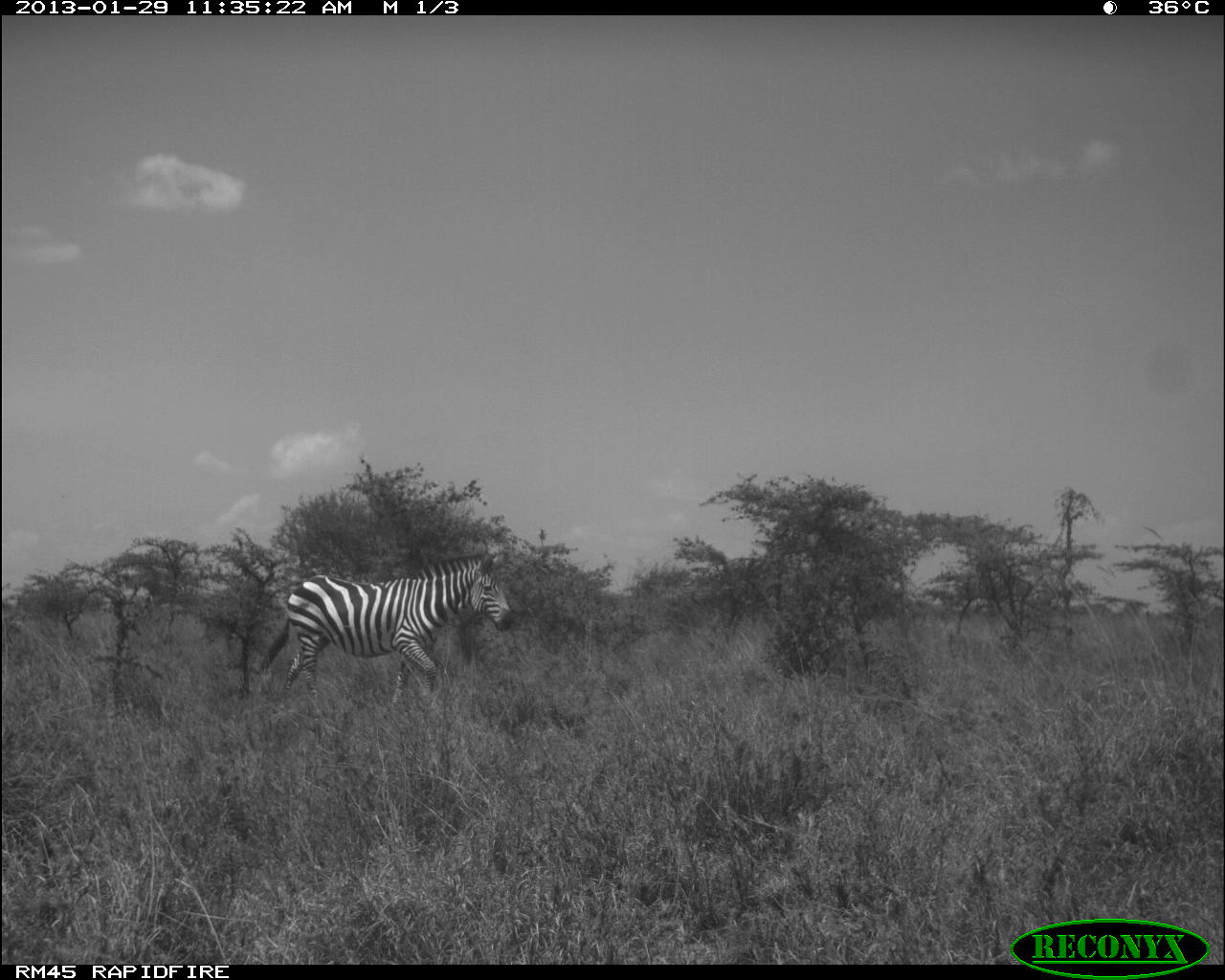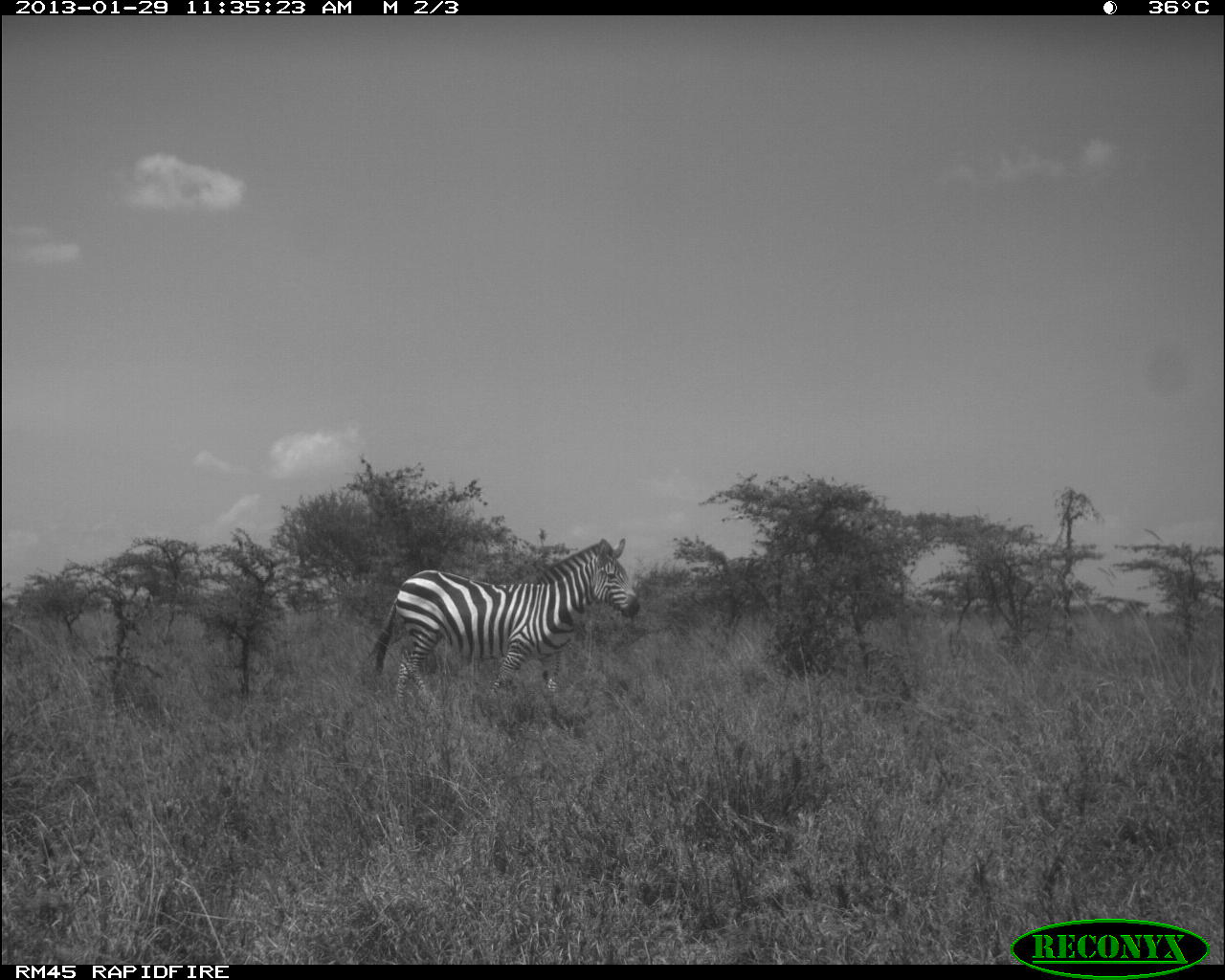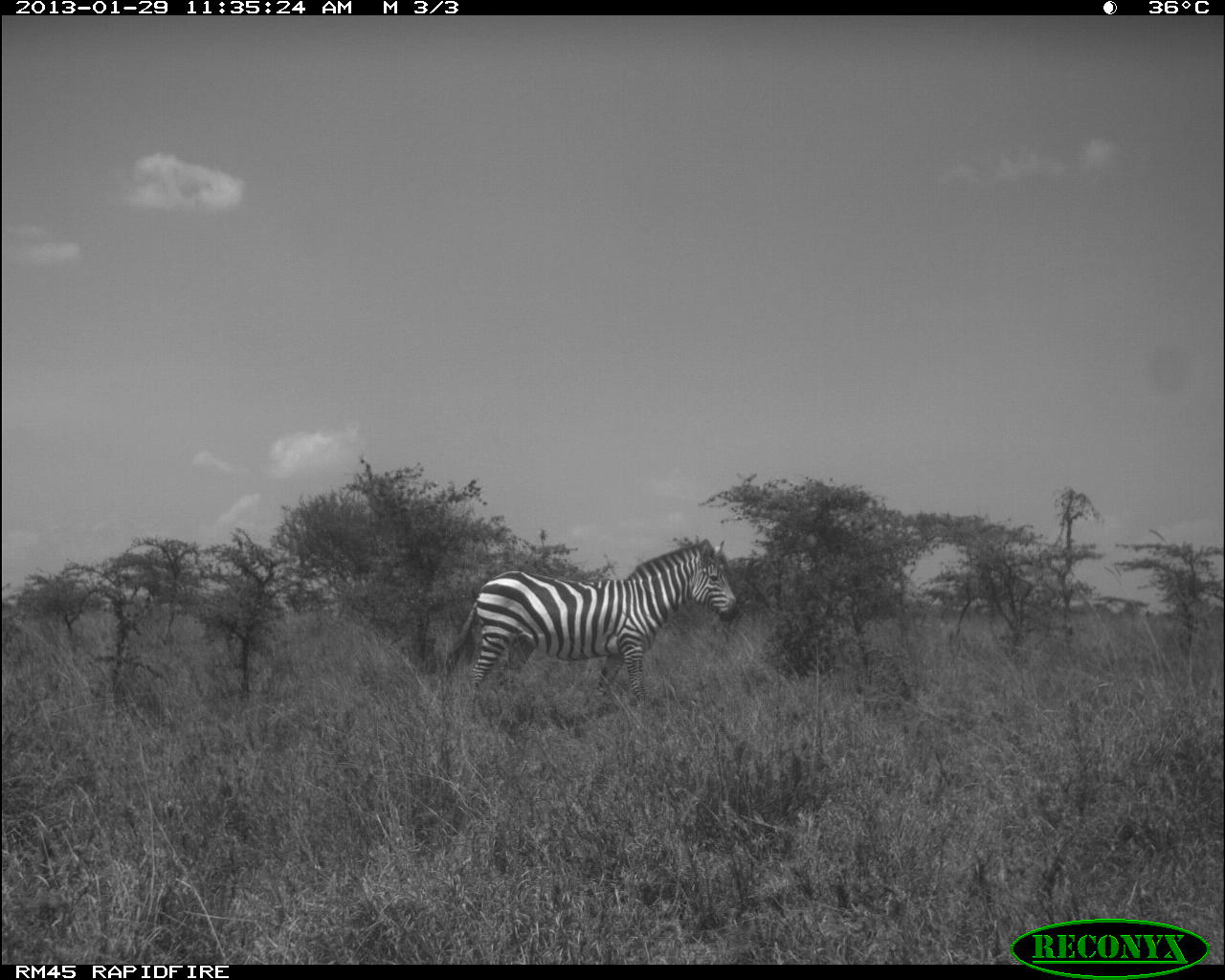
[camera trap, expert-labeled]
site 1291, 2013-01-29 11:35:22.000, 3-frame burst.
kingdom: Animalia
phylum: Chordata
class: Mammalia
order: Perissodactyla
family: Equidae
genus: Equus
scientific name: Equus quagga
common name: plains zebra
Equus quagga (plains zebra), count 1.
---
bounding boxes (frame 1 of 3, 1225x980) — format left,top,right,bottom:
equus quagga: 258,550,515,709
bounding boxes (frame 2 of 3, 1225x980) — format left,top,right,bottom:
equus quagga: 364,535,643,711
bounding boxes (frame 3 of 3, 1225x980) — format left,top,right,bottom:
equus quagga: 436,535,740,709